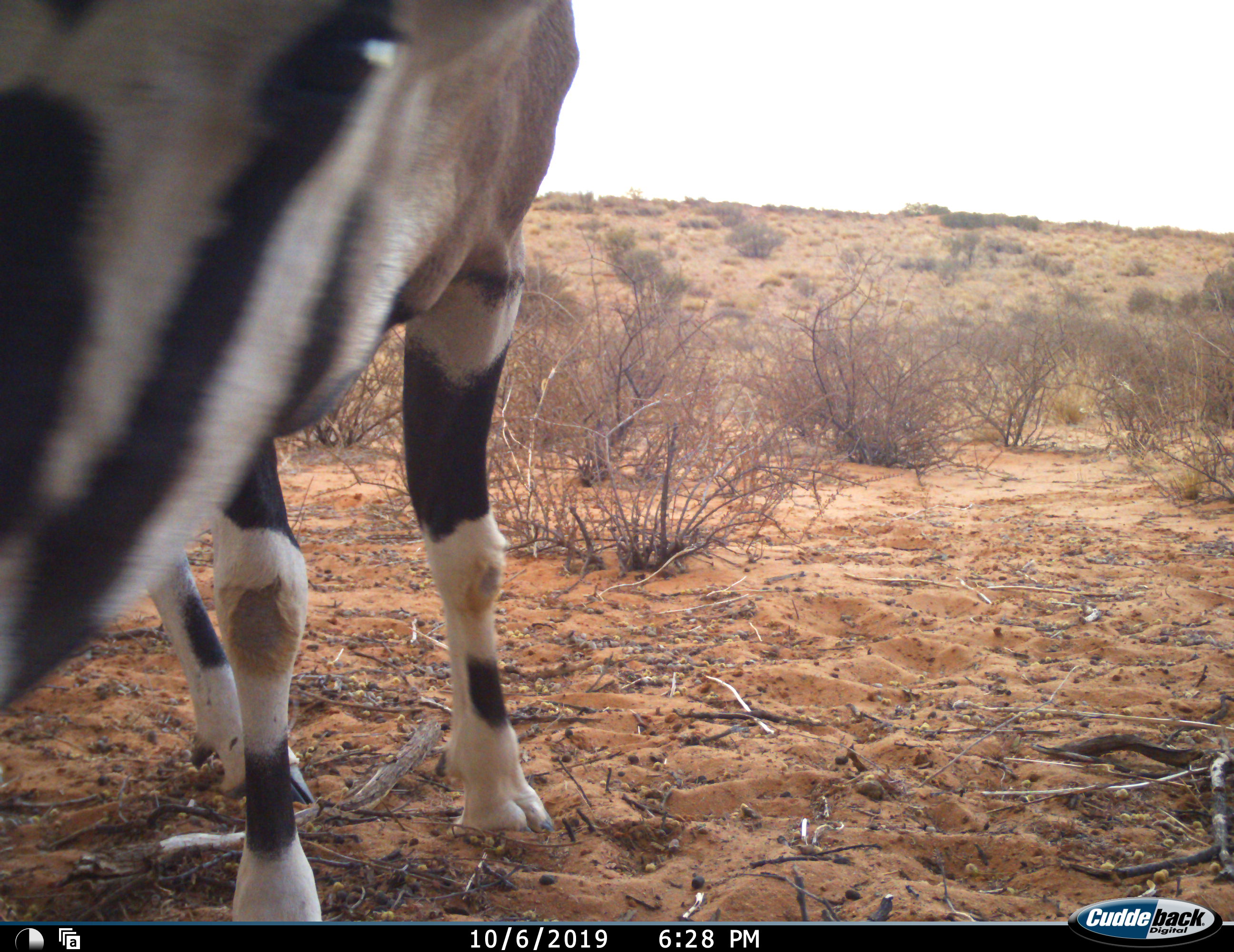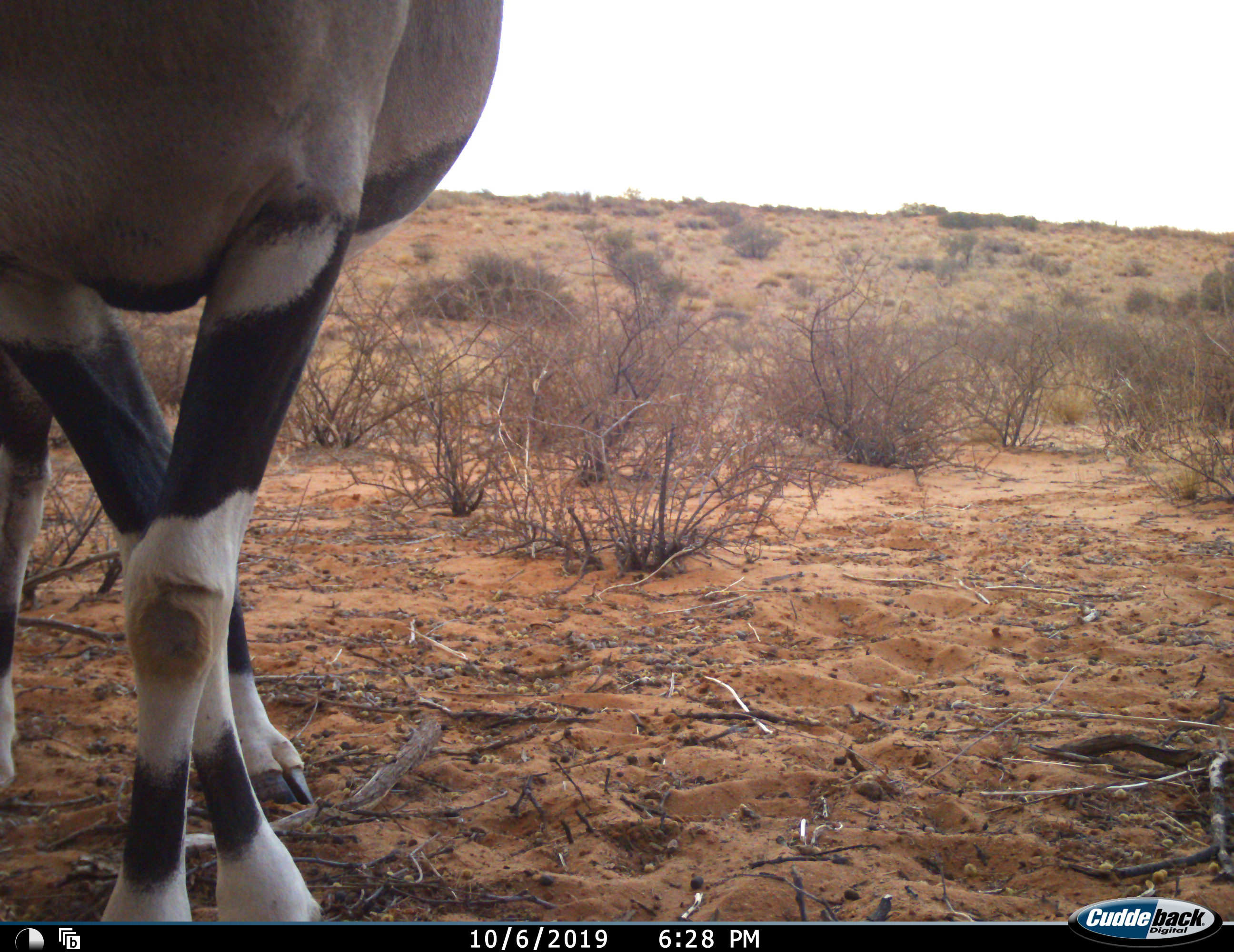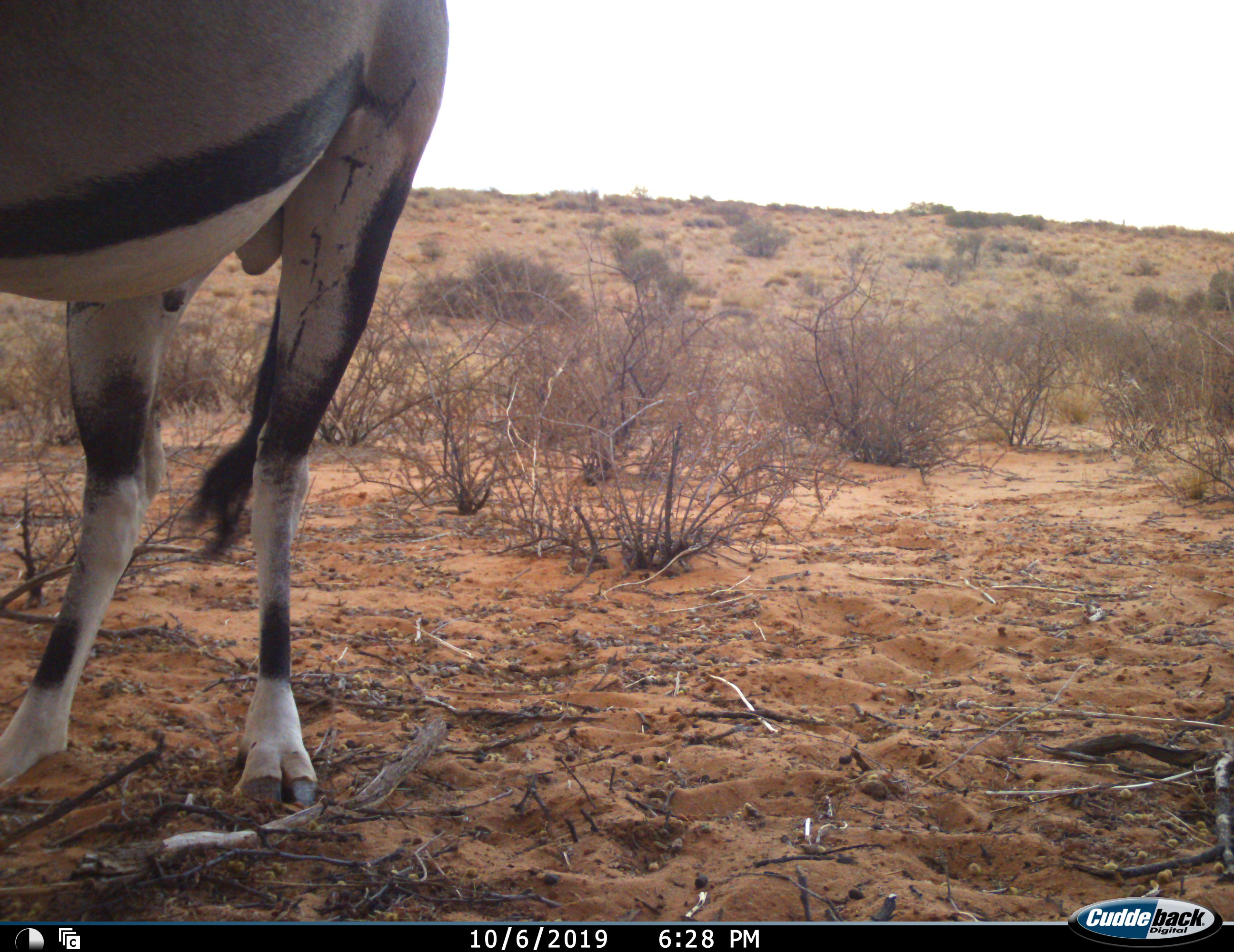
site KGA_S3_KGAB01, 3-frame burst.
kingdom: Animalia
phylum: Chordata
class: Mammalia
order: Artiodactyla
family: Bovidae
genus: Oryx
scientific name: Oryx gazella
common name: gemsbok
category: oryx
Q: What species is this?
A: Oryx (gemsbok) (Oryx gazella).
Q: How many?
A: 1.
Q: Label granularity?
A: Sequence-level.